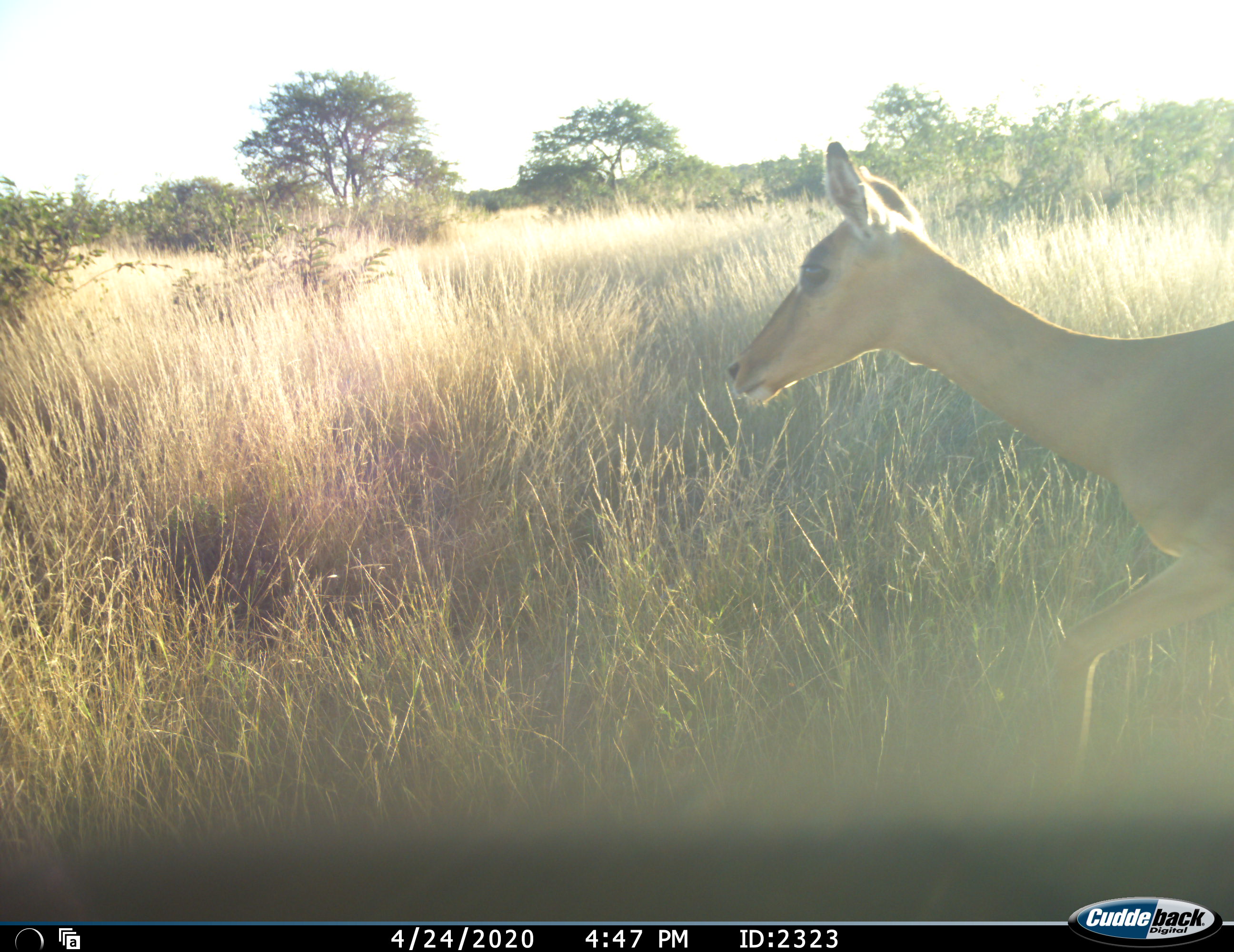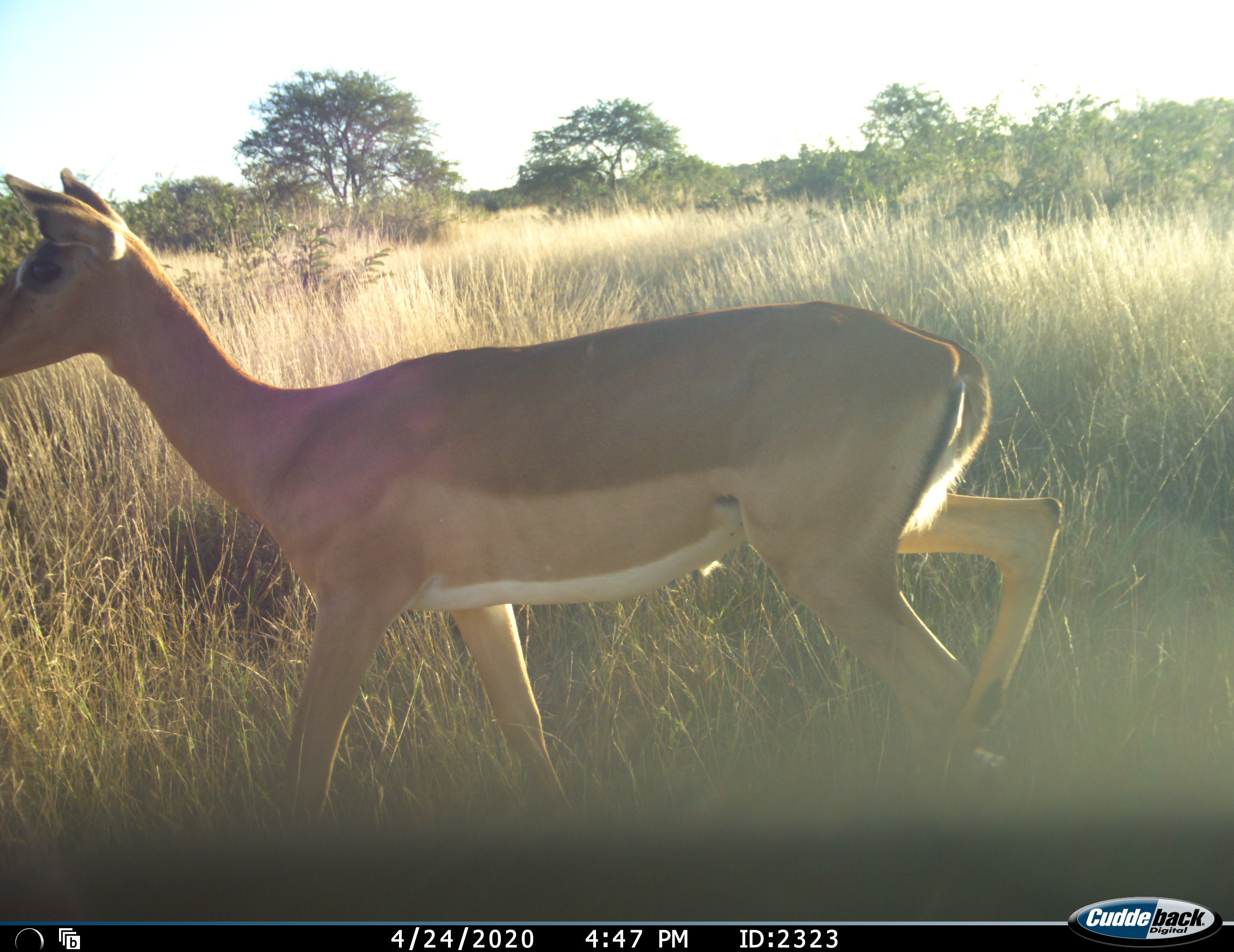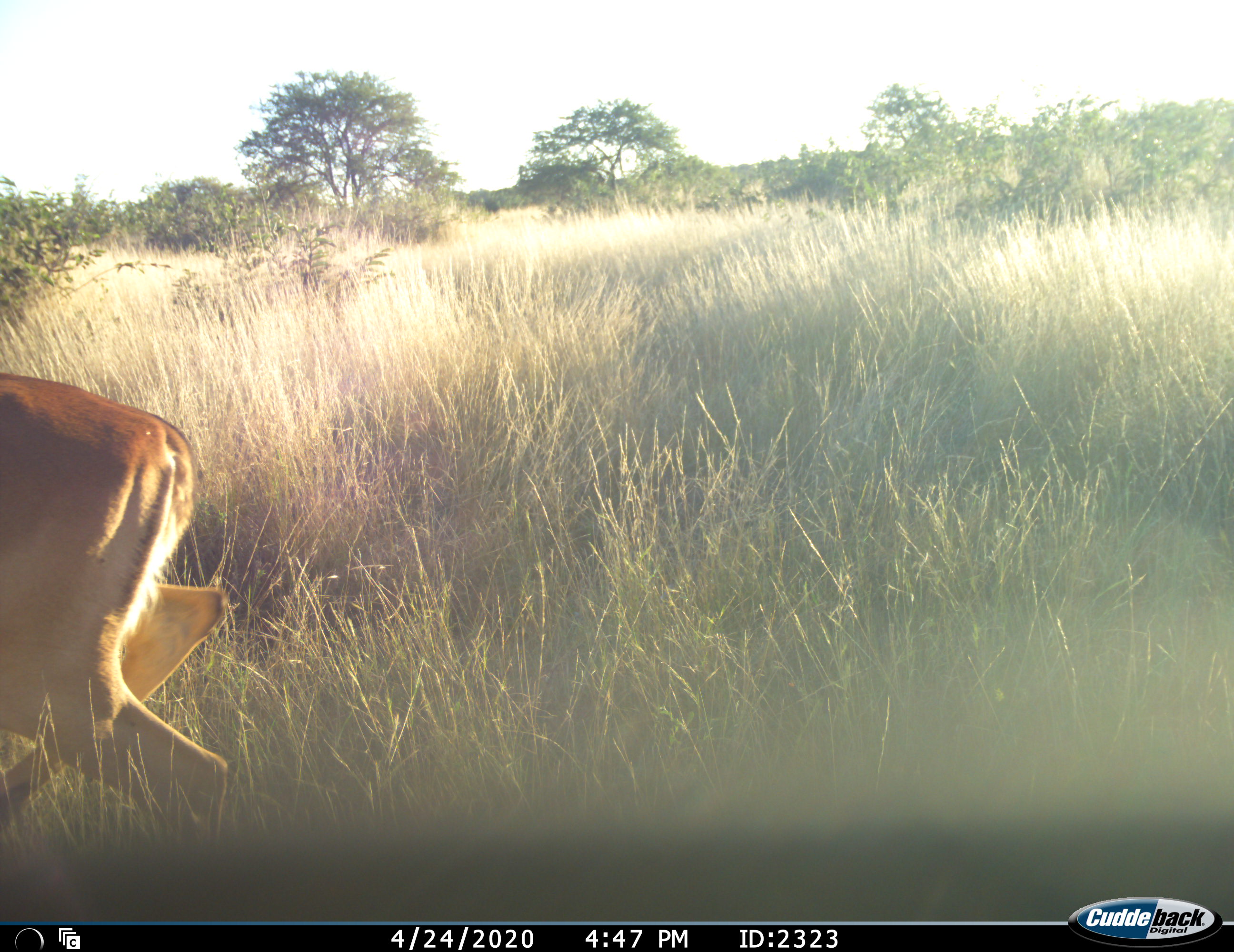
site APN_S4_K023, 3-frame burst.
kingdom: Animalia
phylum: Chordata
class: Mammalia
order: Artiodactyla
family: Bovidae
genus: Aepyceros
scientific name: Aepyceros melampus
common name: impala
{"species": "impala (Aepyceros melampus)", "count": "1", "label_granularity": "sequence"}